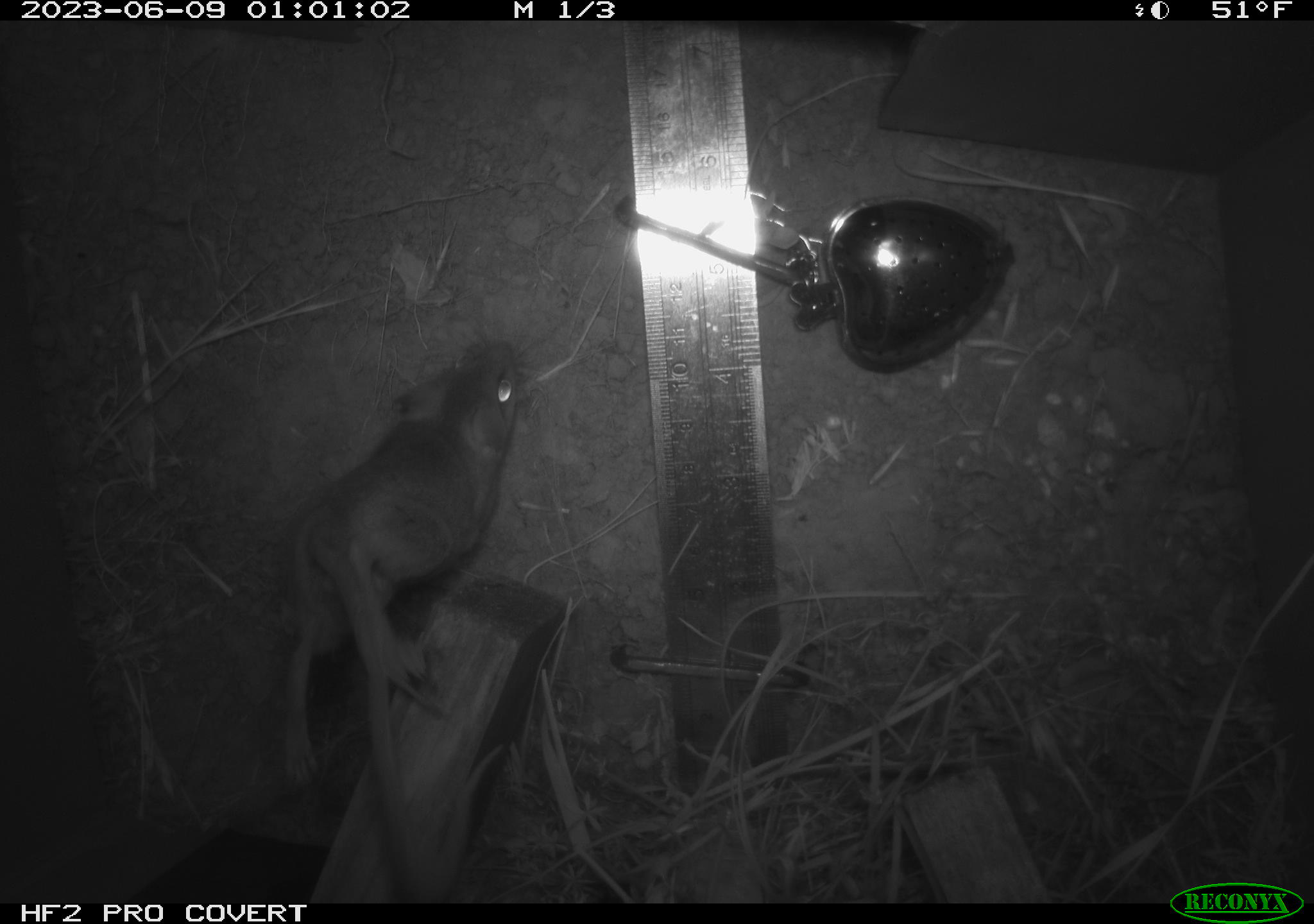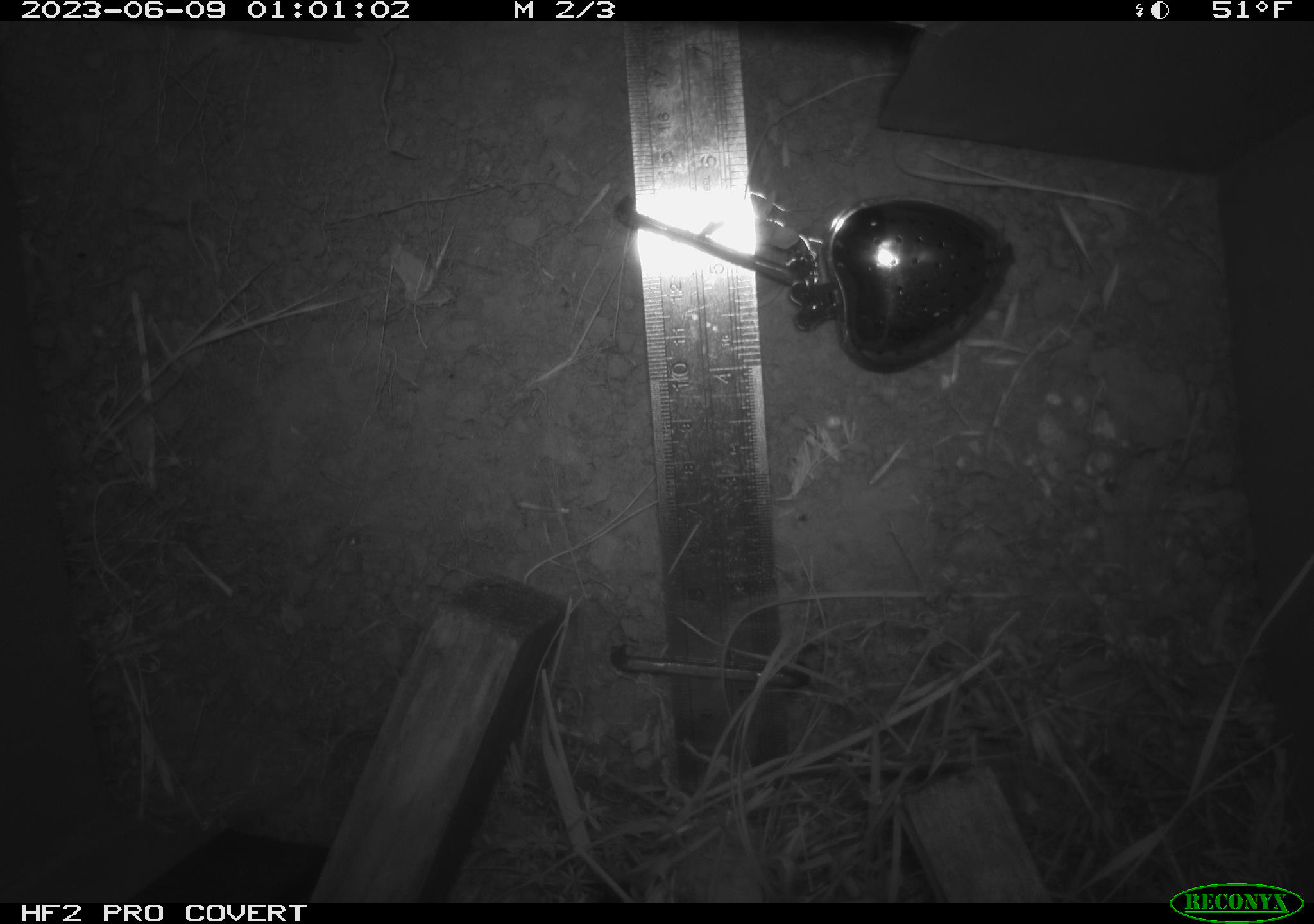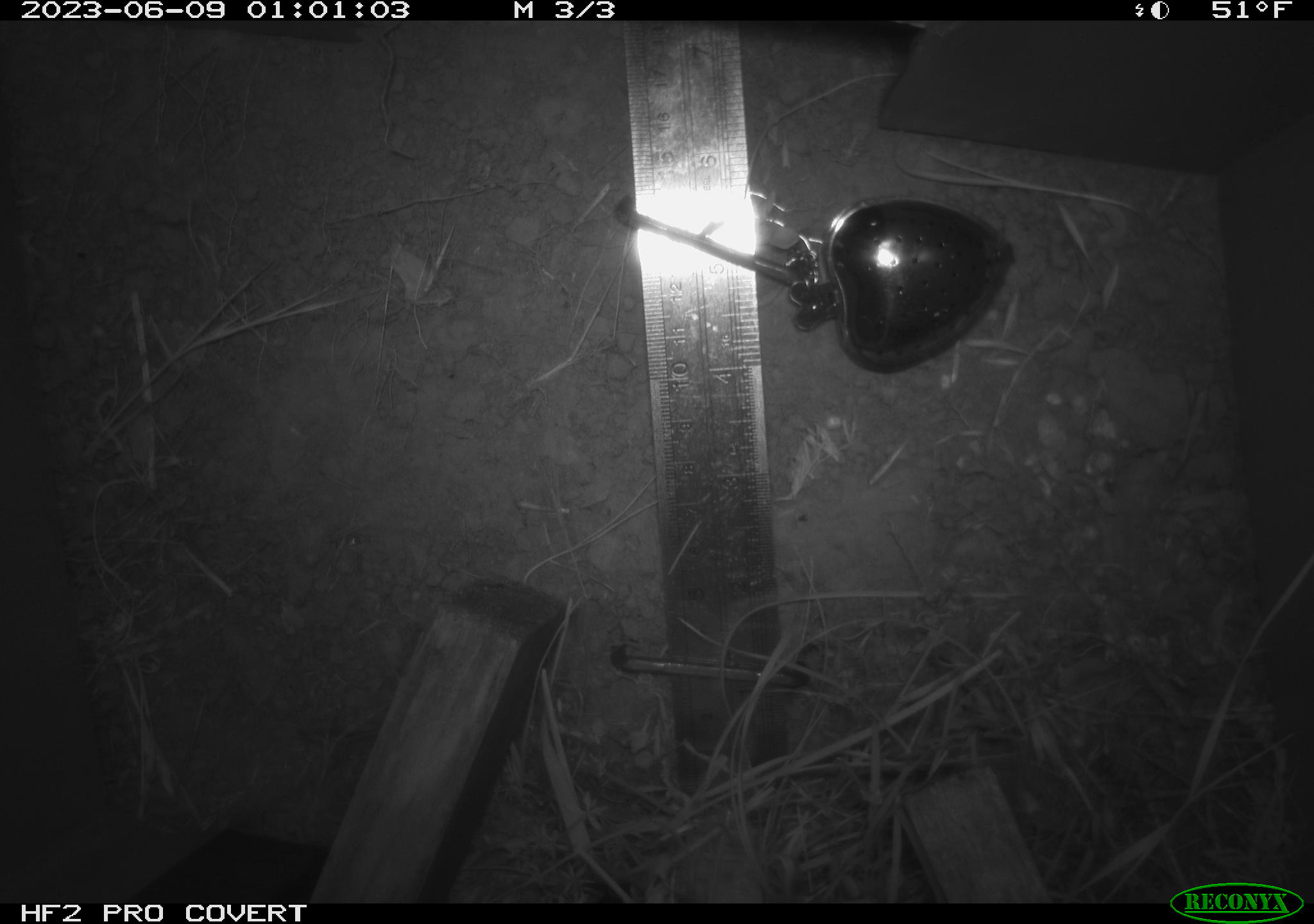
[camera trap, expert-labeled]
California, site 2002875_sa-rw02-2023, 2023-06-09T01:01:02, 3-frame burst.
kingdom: Animalia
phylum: Chordata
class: Mammalia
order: Rodentia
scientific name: Rodentia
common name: mouse species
Mouse species (Rodentia).